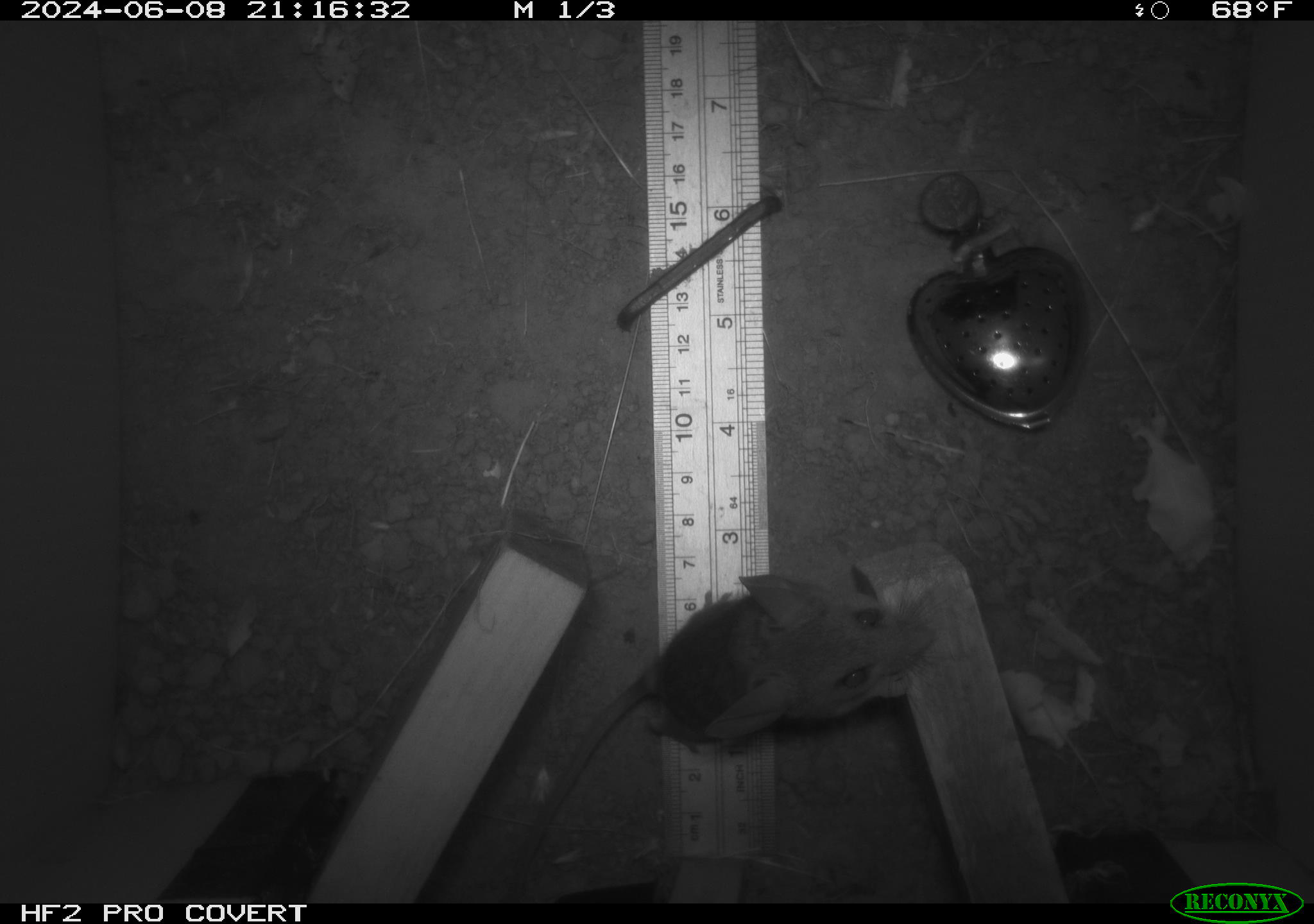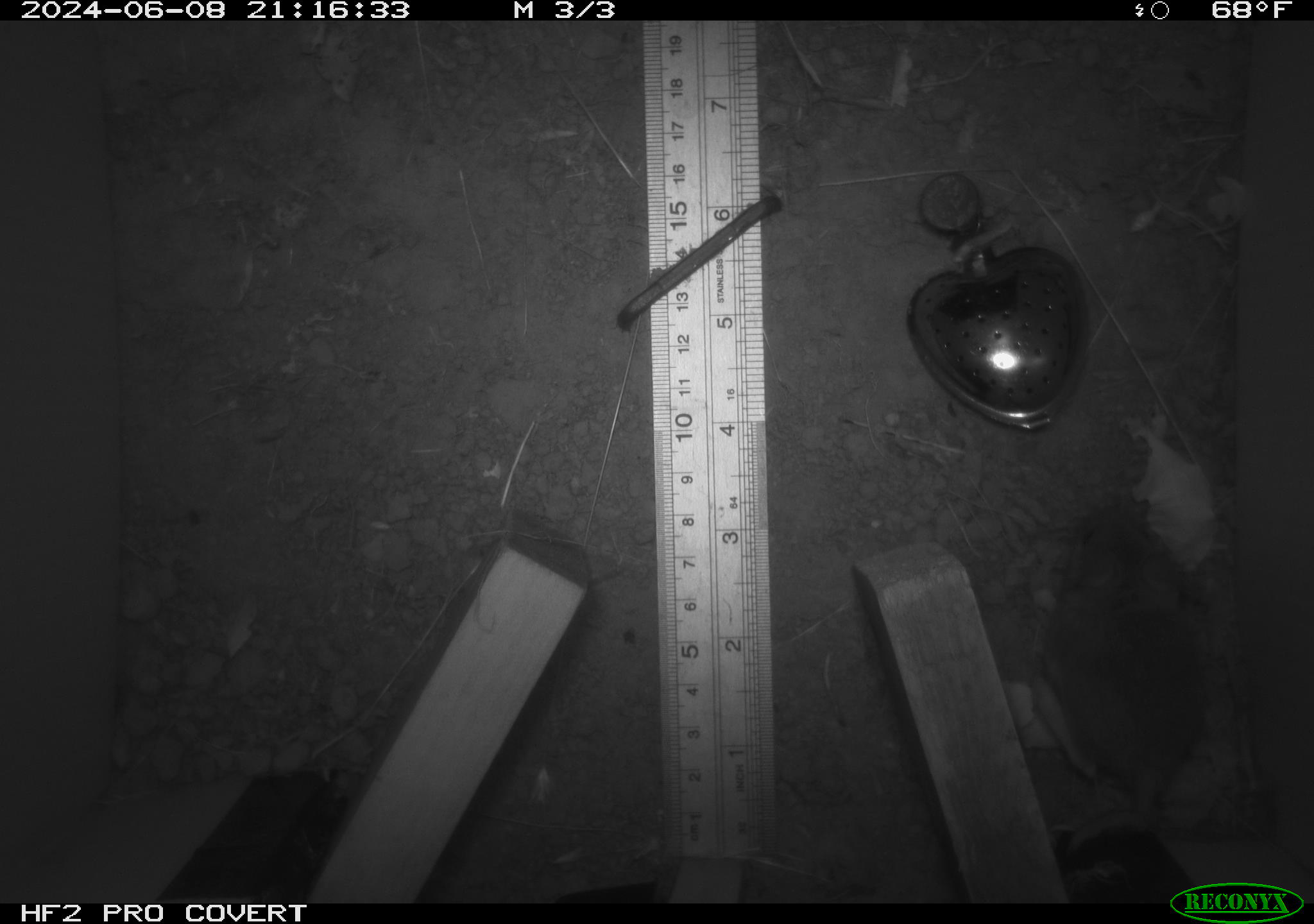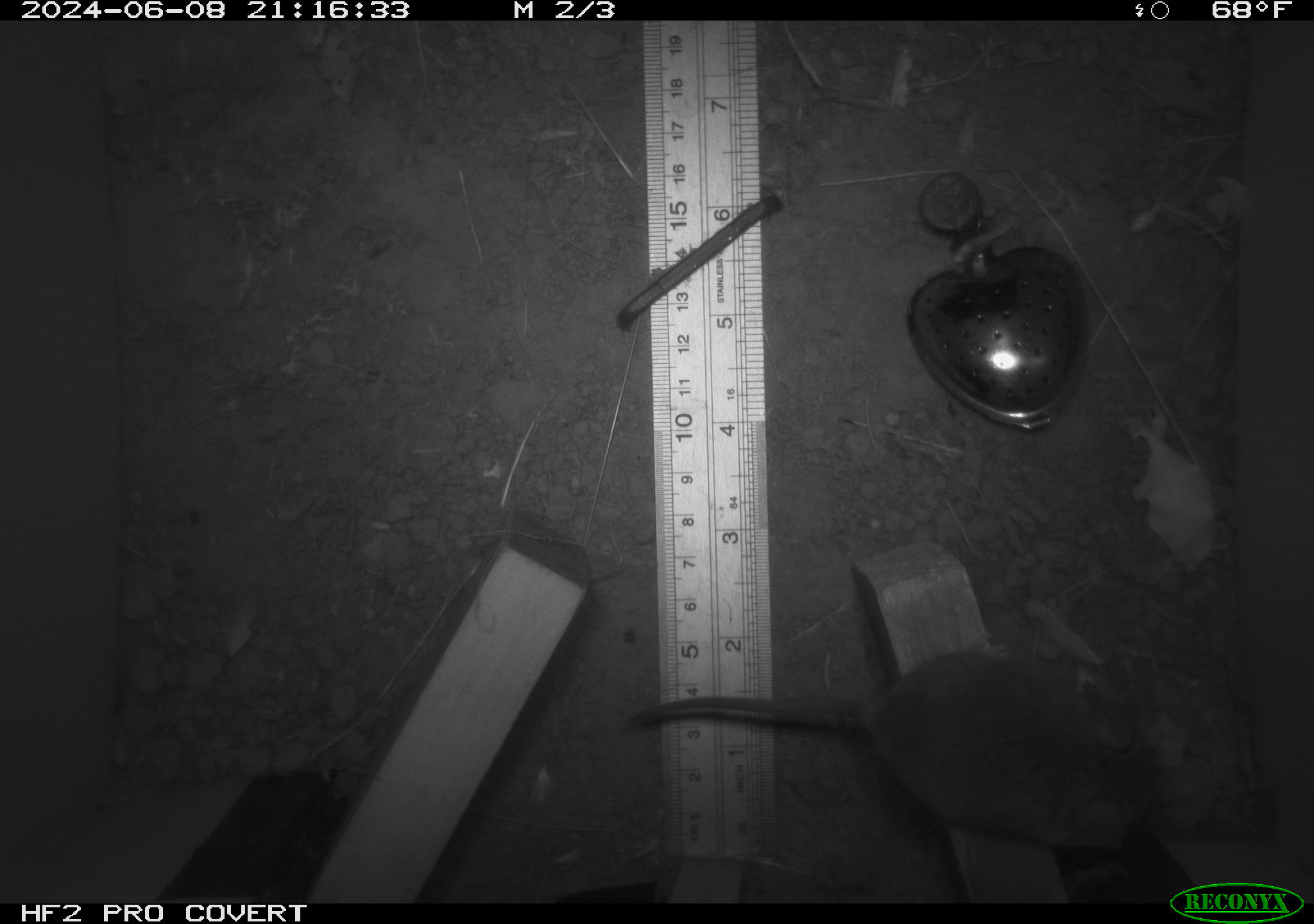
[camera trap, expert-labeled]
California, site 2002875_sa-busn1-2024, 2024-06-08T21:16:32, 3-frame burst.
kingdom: Animalia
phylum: Chordata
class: Mammalia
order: Rodentia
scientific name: Rodentia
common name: mouse species